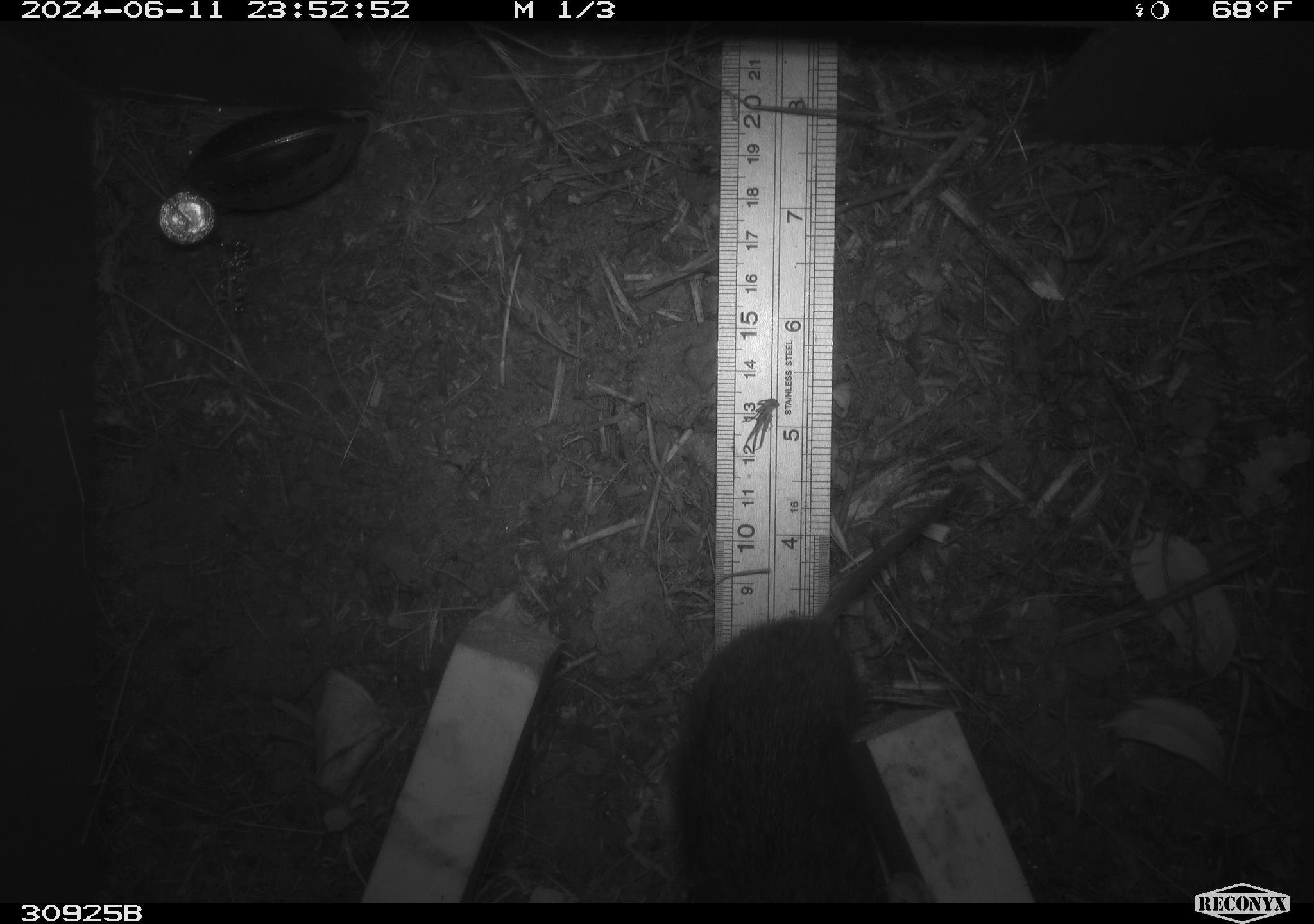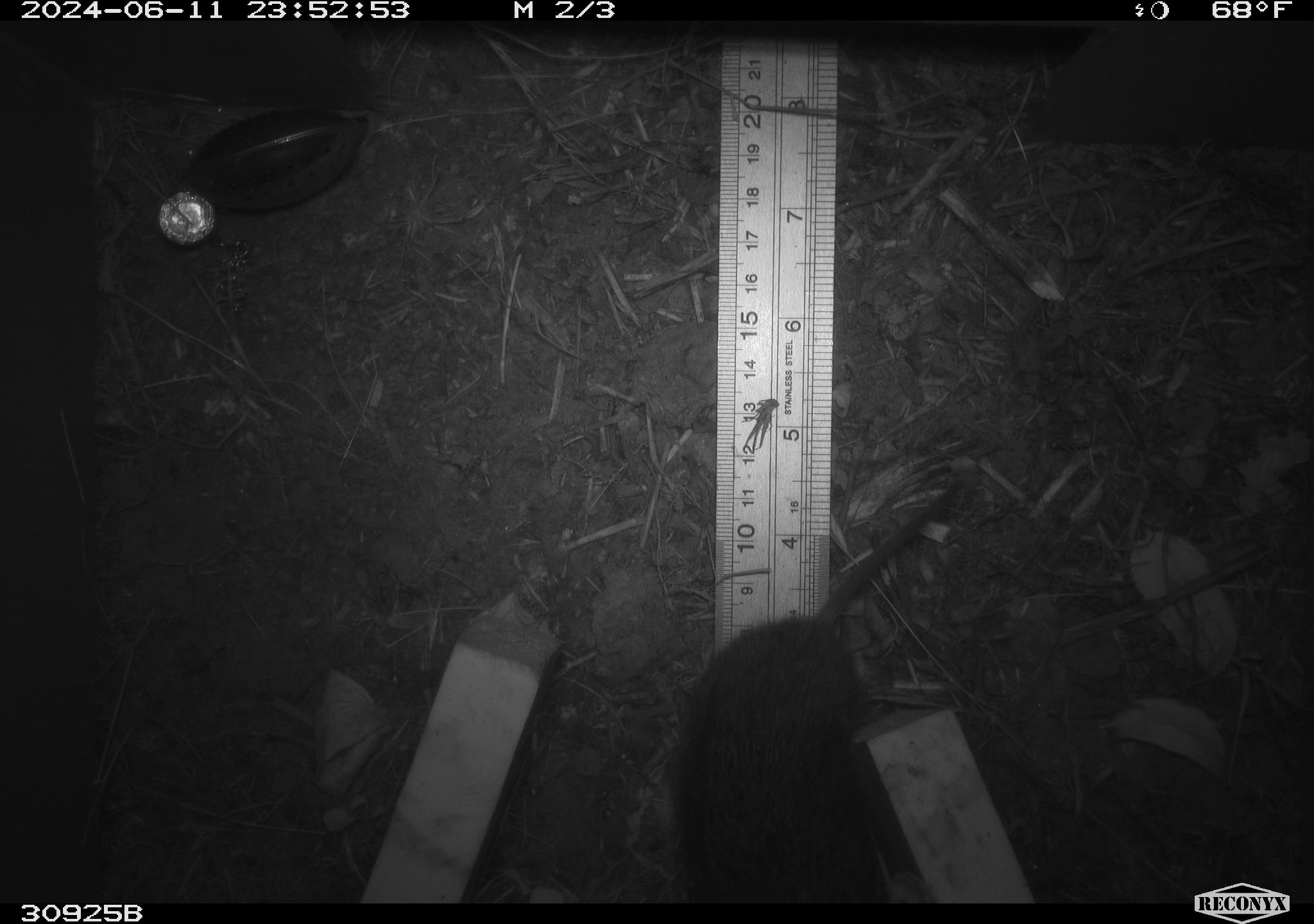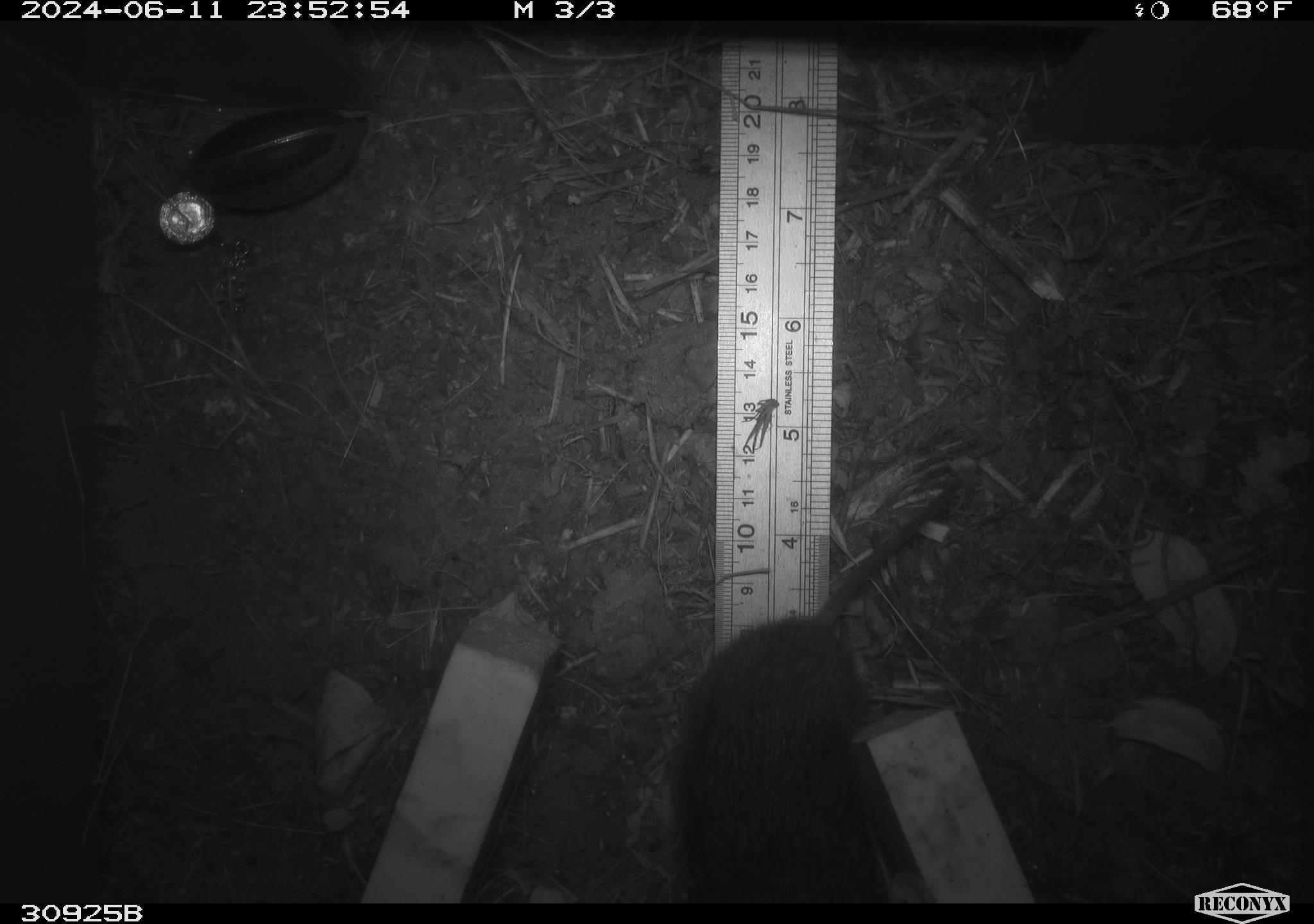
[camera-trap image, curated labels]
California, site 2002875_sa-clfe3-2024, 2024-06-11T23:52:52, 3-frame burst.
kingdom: Animalia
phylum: Chordata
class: Mammalia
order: Rodentia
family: Cricetidae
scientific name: Arvicolinae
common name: voles, lemmings, and muskrats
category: arvicolinae subfamily